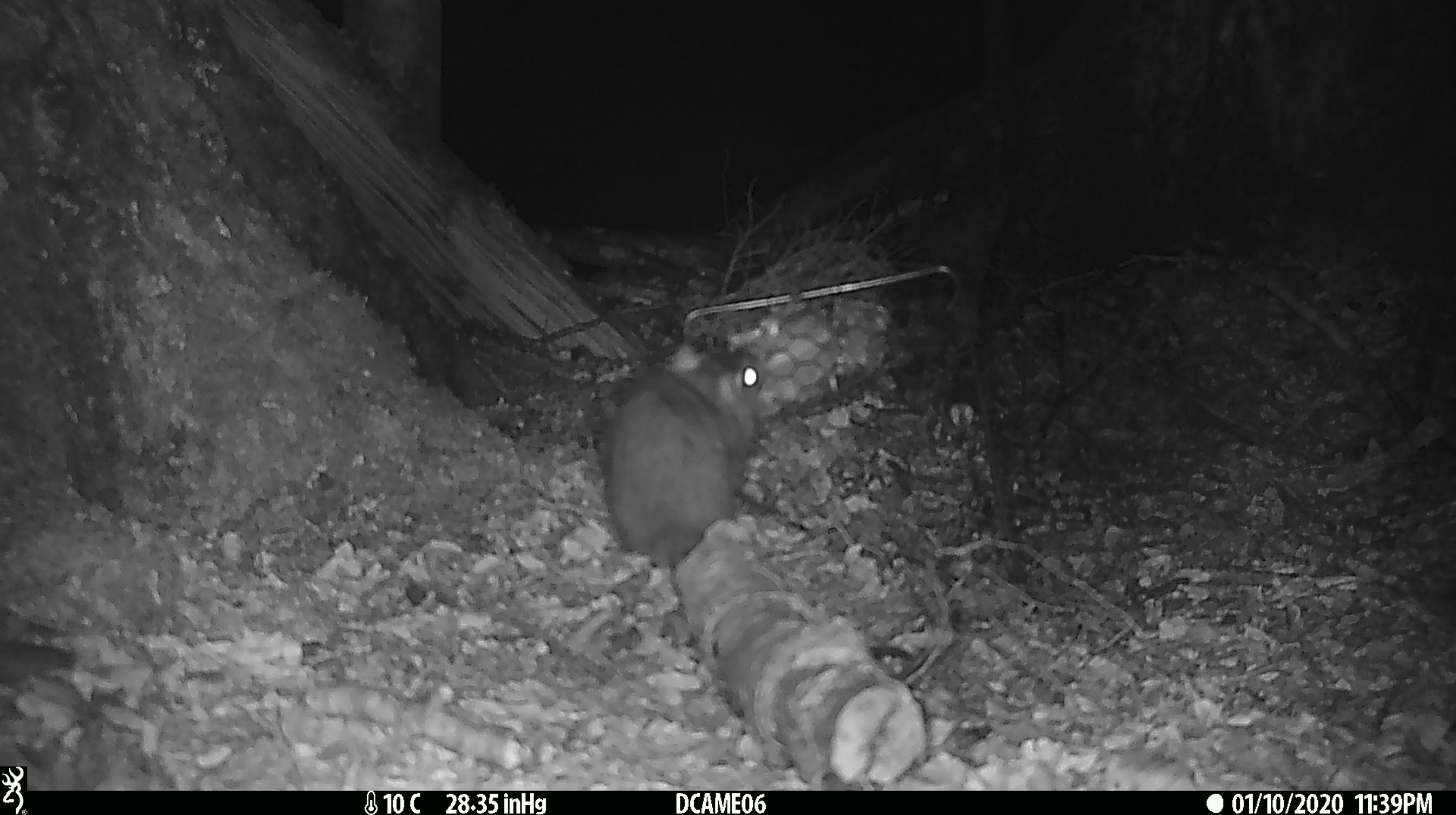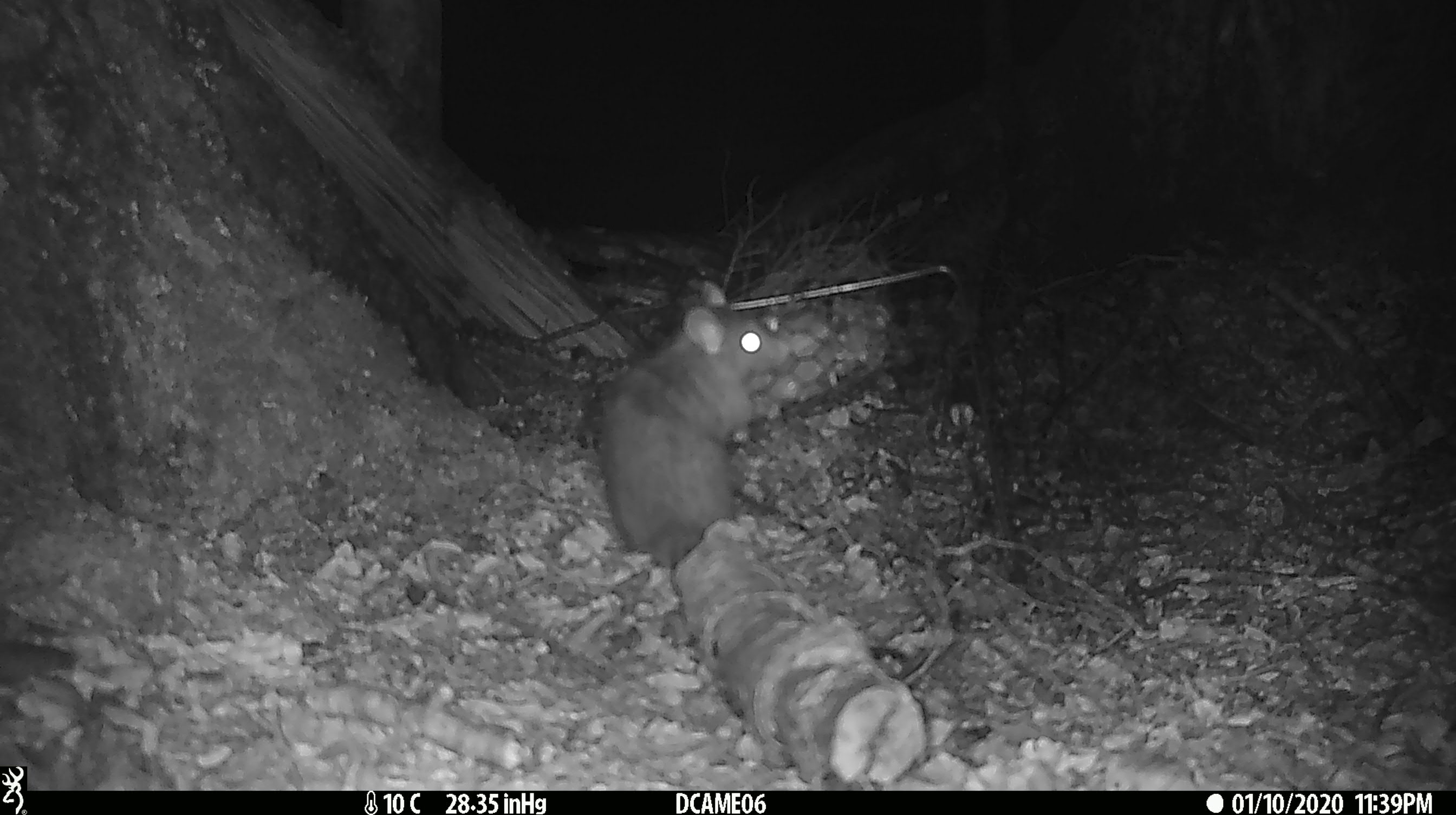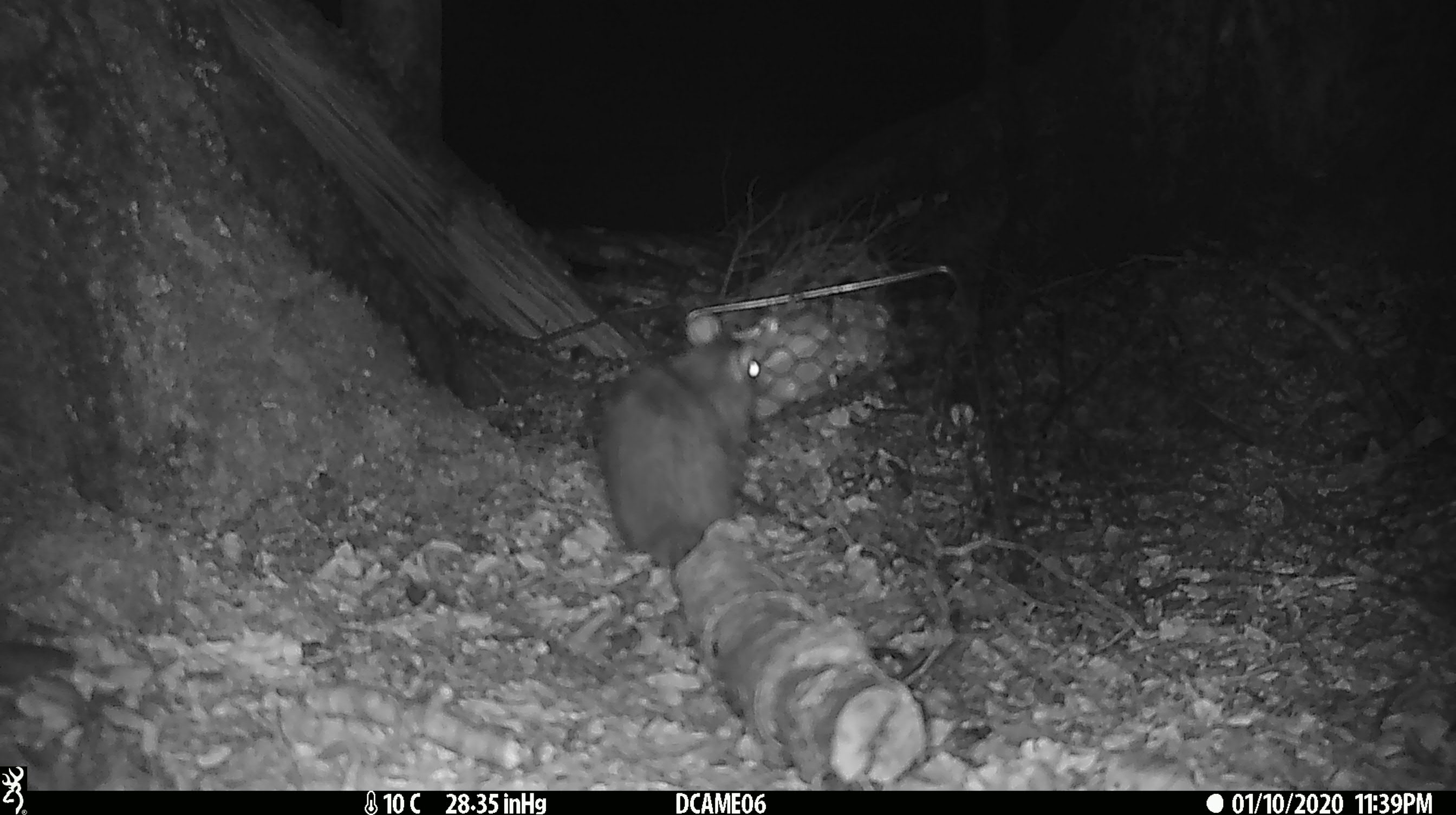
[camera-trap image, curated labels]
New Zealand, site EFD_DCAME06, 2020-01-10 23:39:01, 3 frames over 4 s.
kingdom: Animalia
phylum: Chordata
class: Mammalia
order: Rodentia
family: Muridae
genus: Rattus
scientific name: Rattus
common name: rat